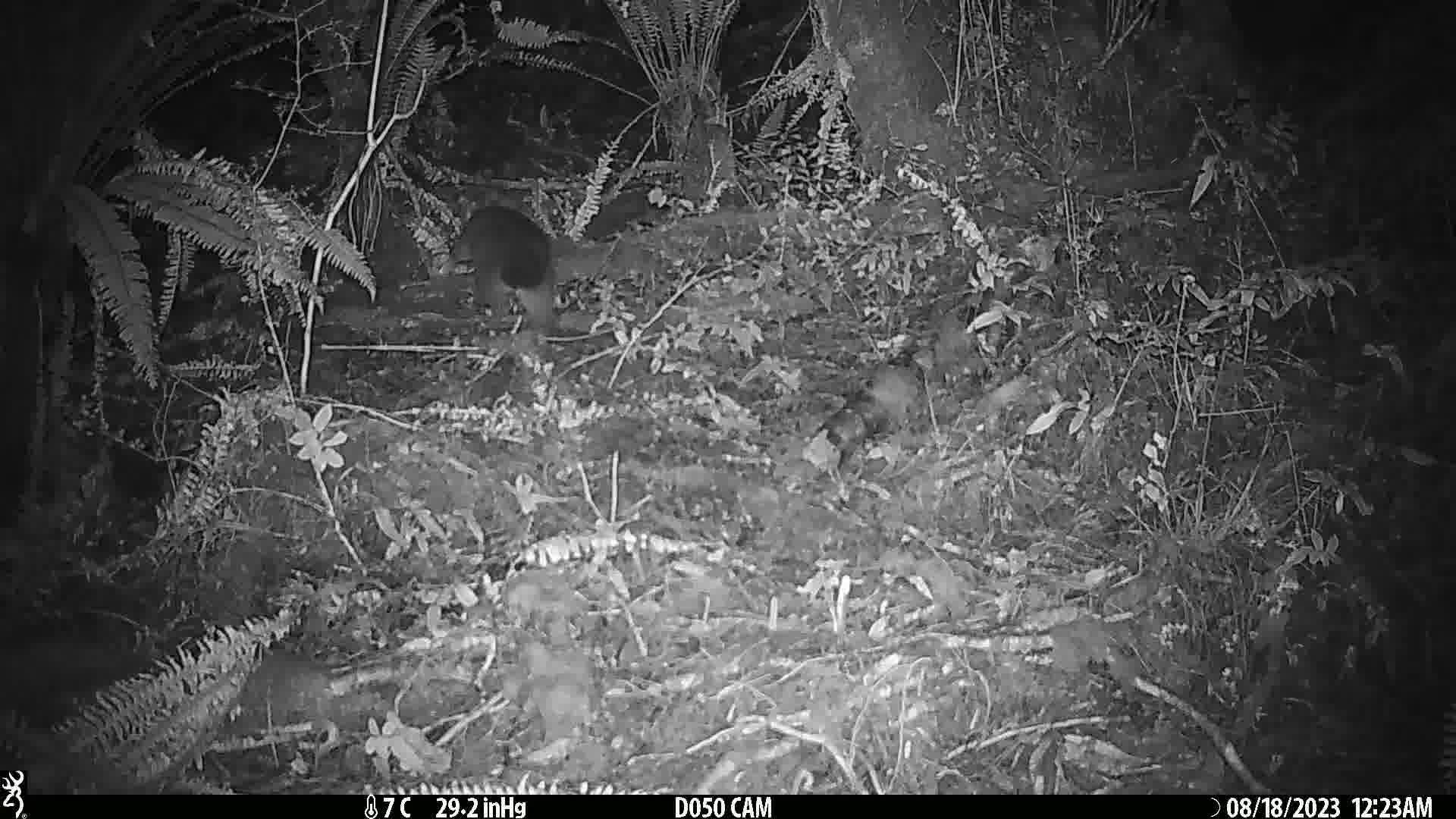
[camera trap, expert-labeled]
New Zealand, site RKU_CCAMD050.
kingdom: Animalia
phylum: Chordata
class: Mammalia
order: Diprotodontia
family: Phalangeridae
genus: Trichosurus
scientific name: Trichosurus vulpecula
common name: common brushtail possum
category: possum